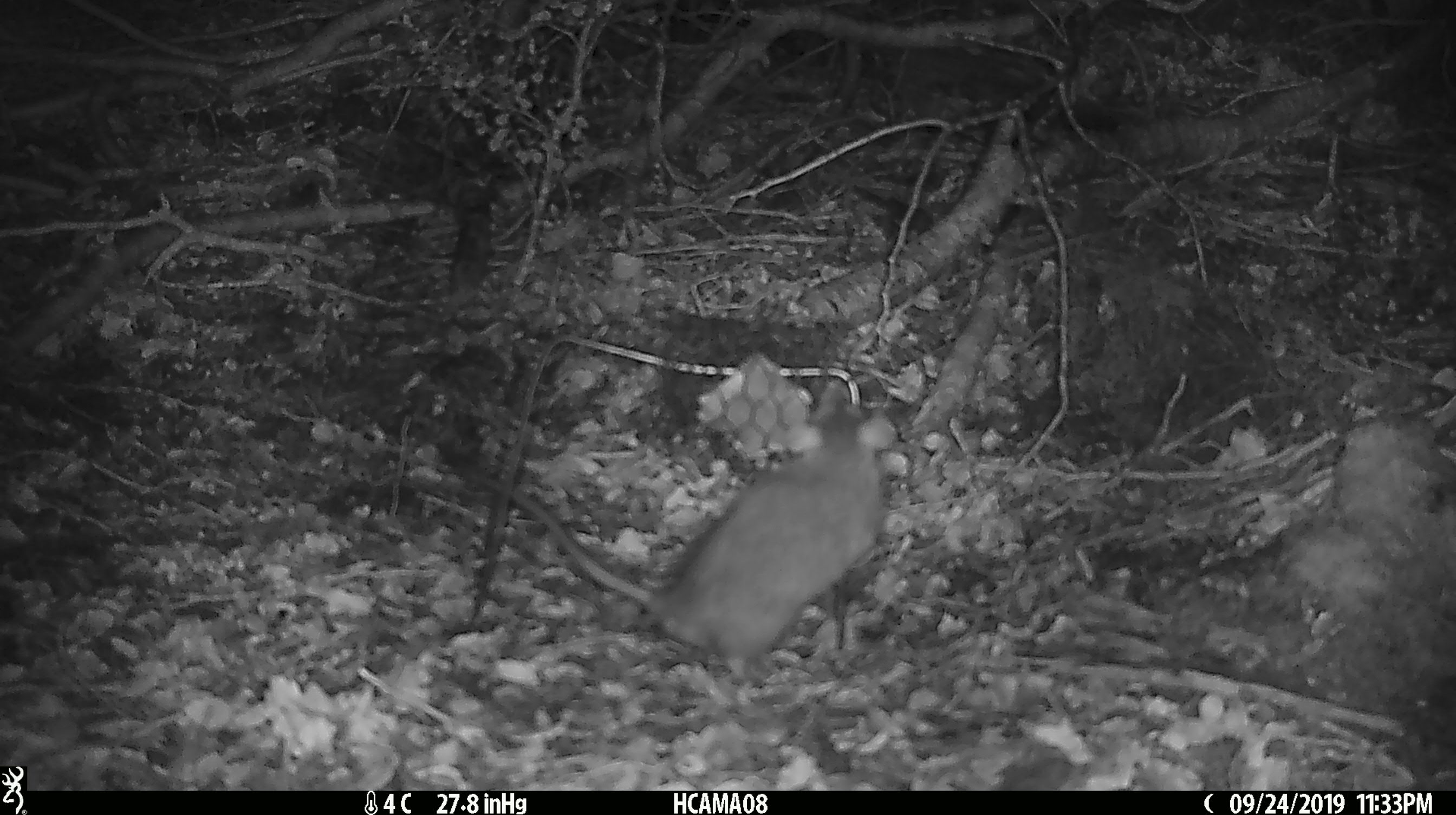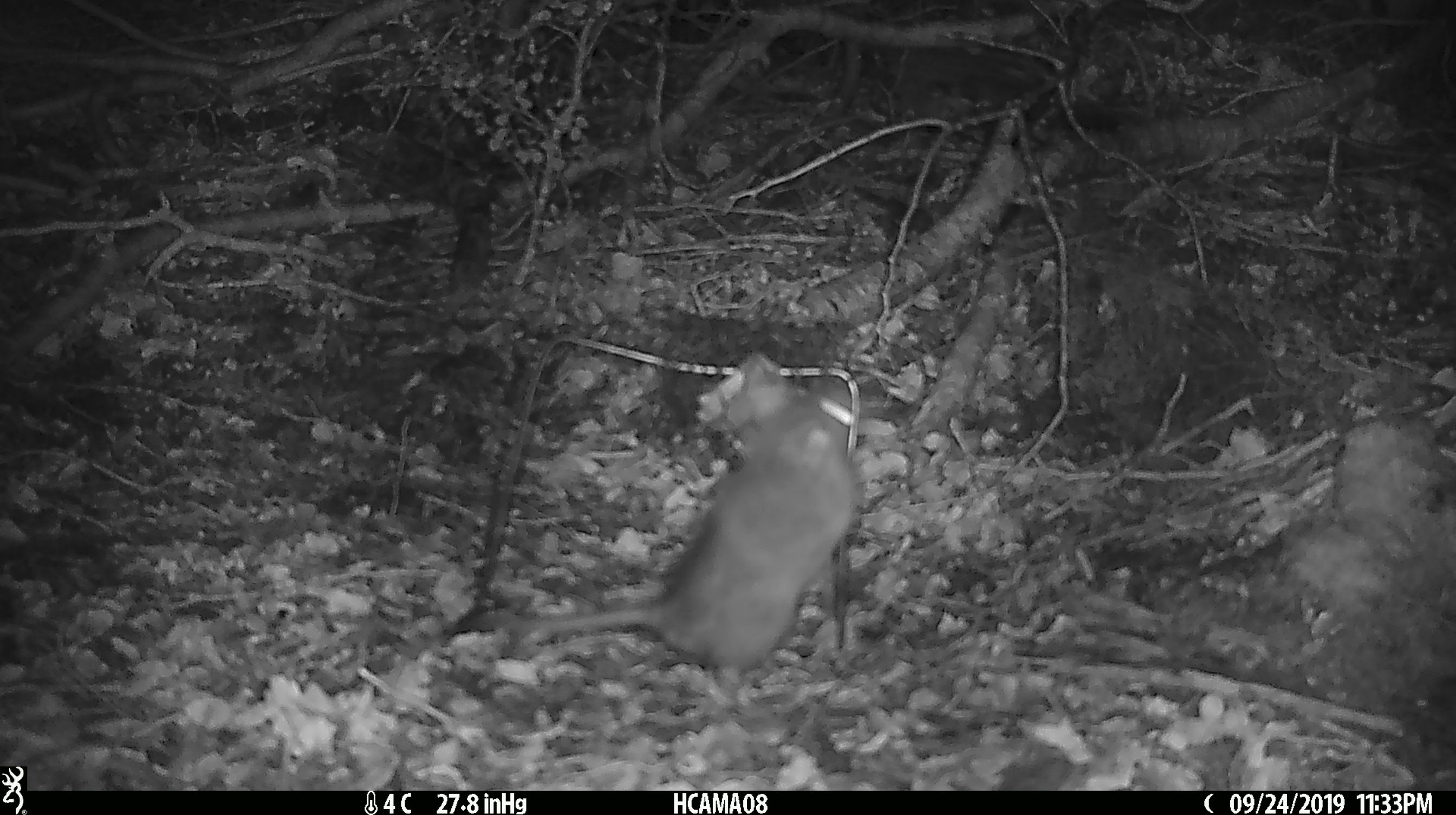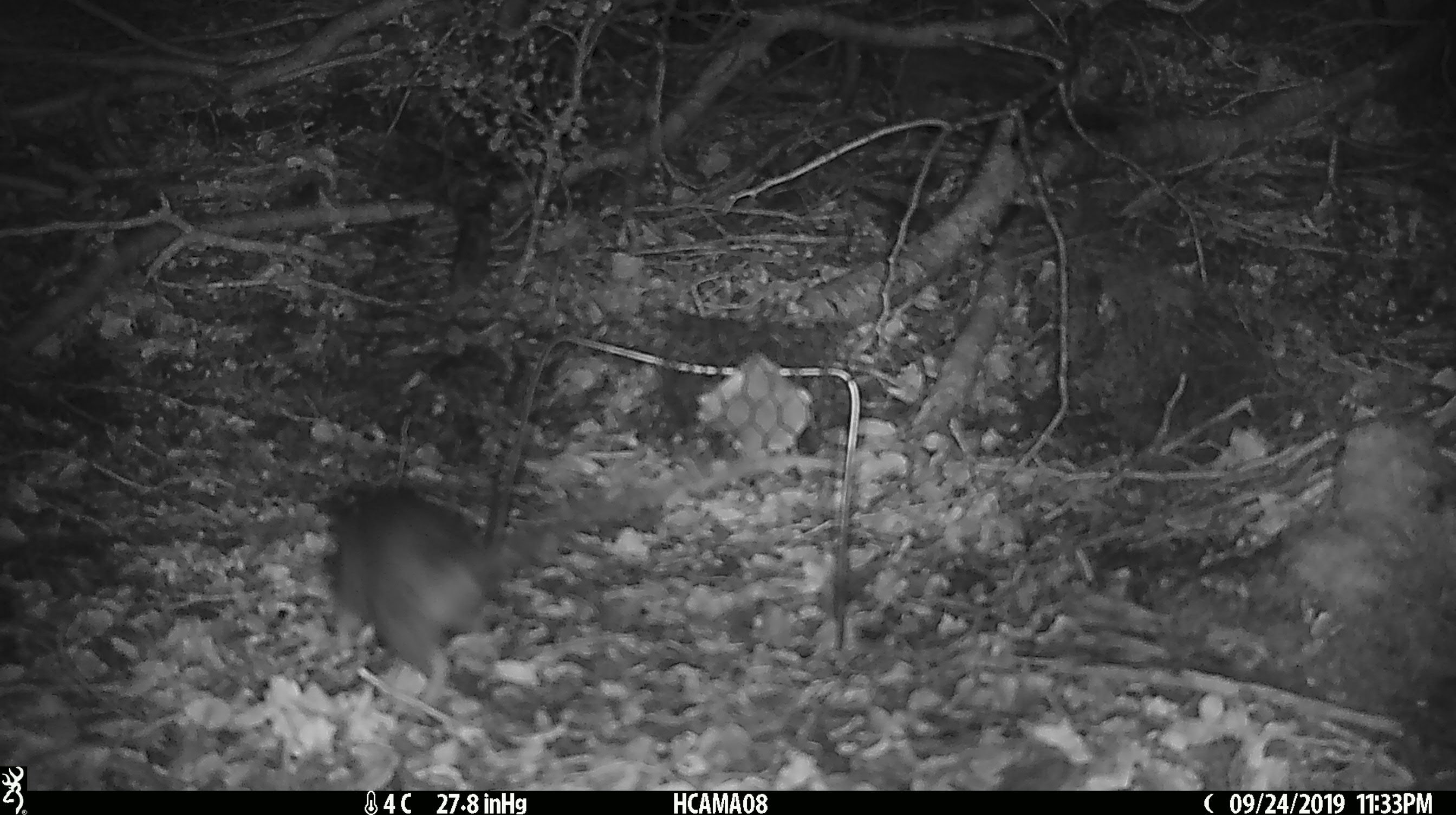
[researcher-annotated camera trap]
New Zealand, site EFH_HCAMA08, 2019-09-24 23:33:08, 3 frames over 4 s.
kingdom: Animalia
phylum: Chordata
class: Mammalia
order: Rodentia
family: Muridae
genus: Rattus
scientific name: Rattus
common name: rat